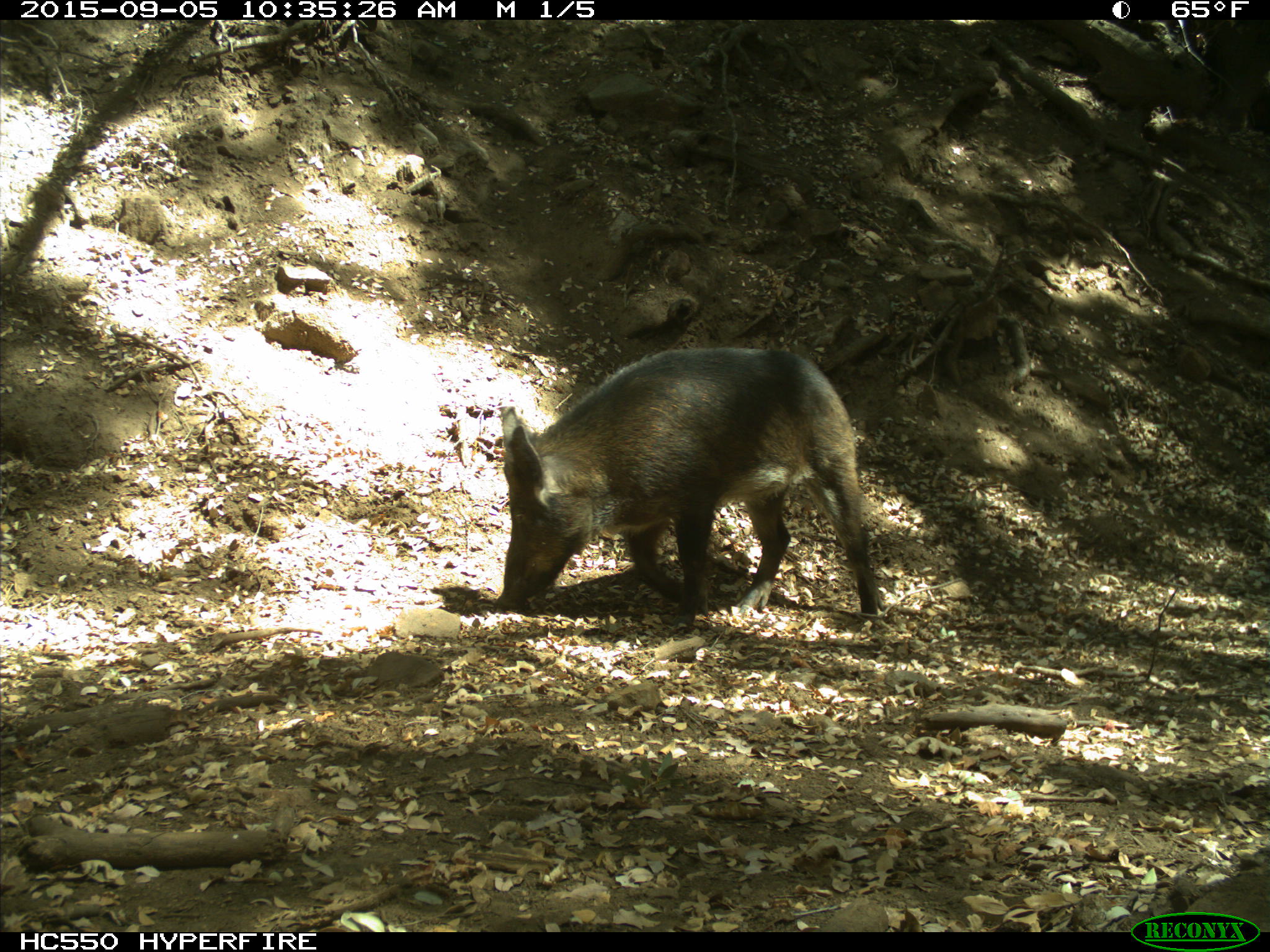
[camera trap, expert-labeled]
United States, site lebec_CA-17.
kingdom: Animalia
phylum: Chordata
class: Mammalia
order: Artiodactyla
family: Suidae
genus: Sus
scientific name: Sus scrofa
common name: wild boar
Sus scrofa (wild boar).